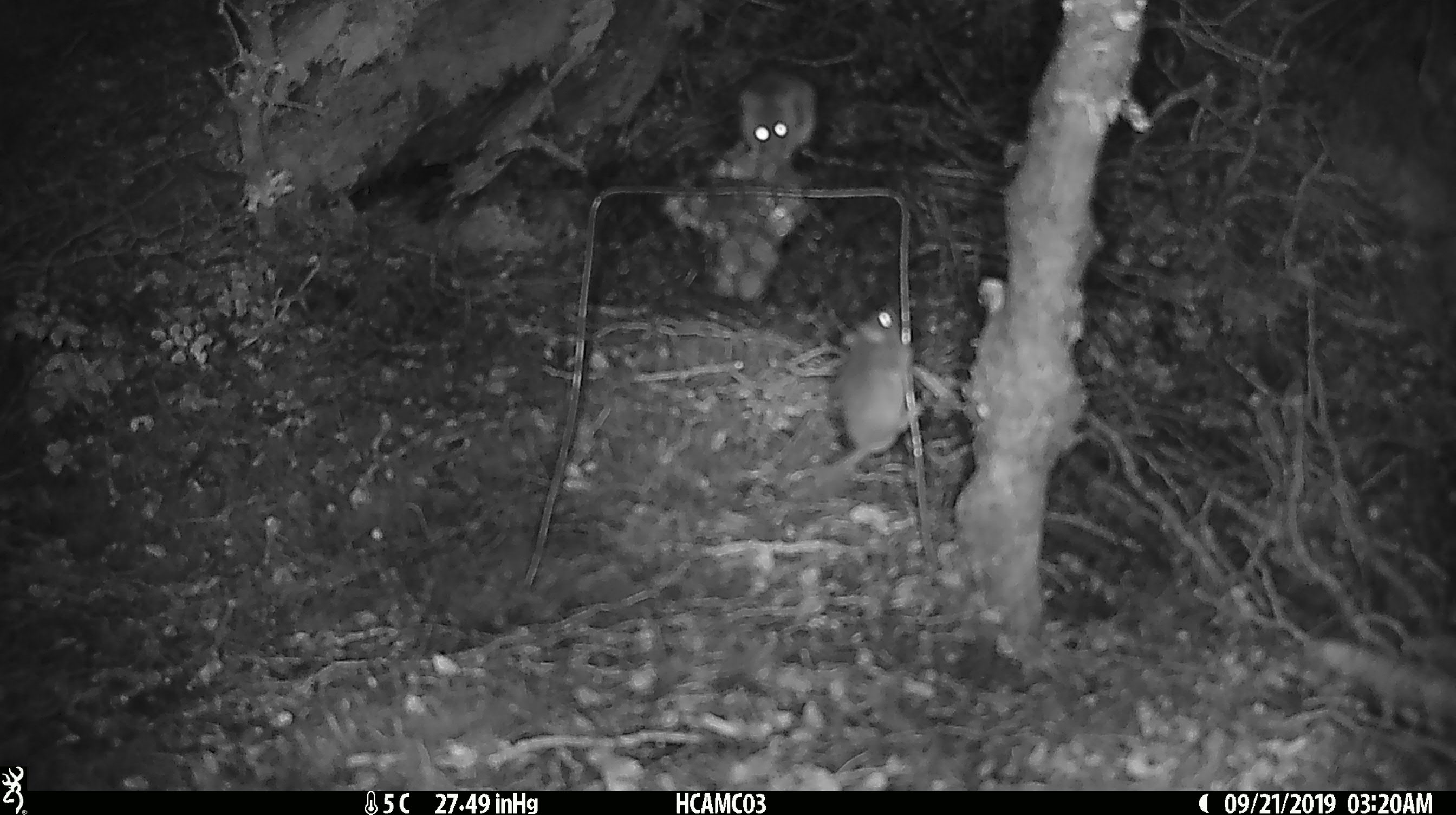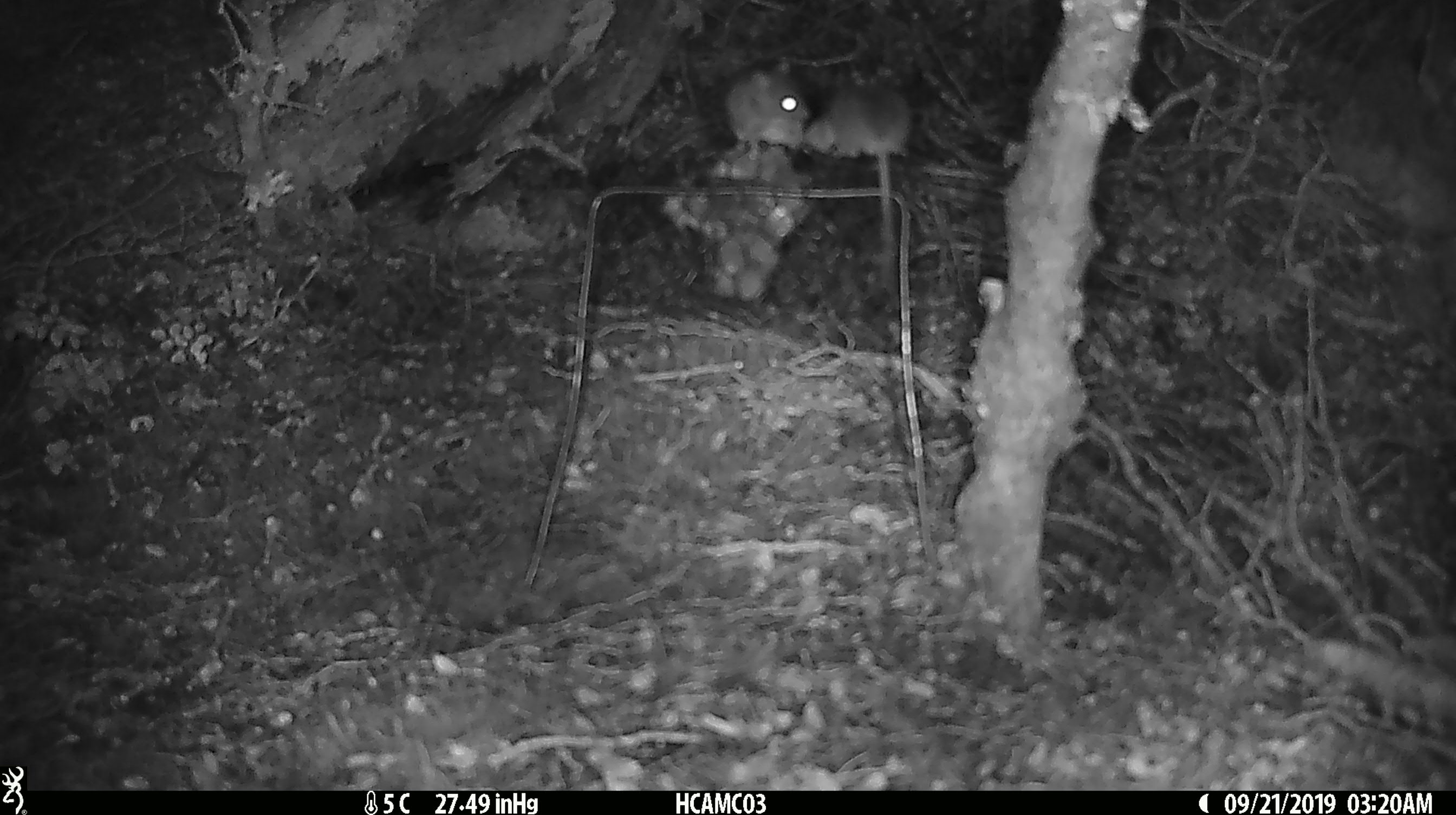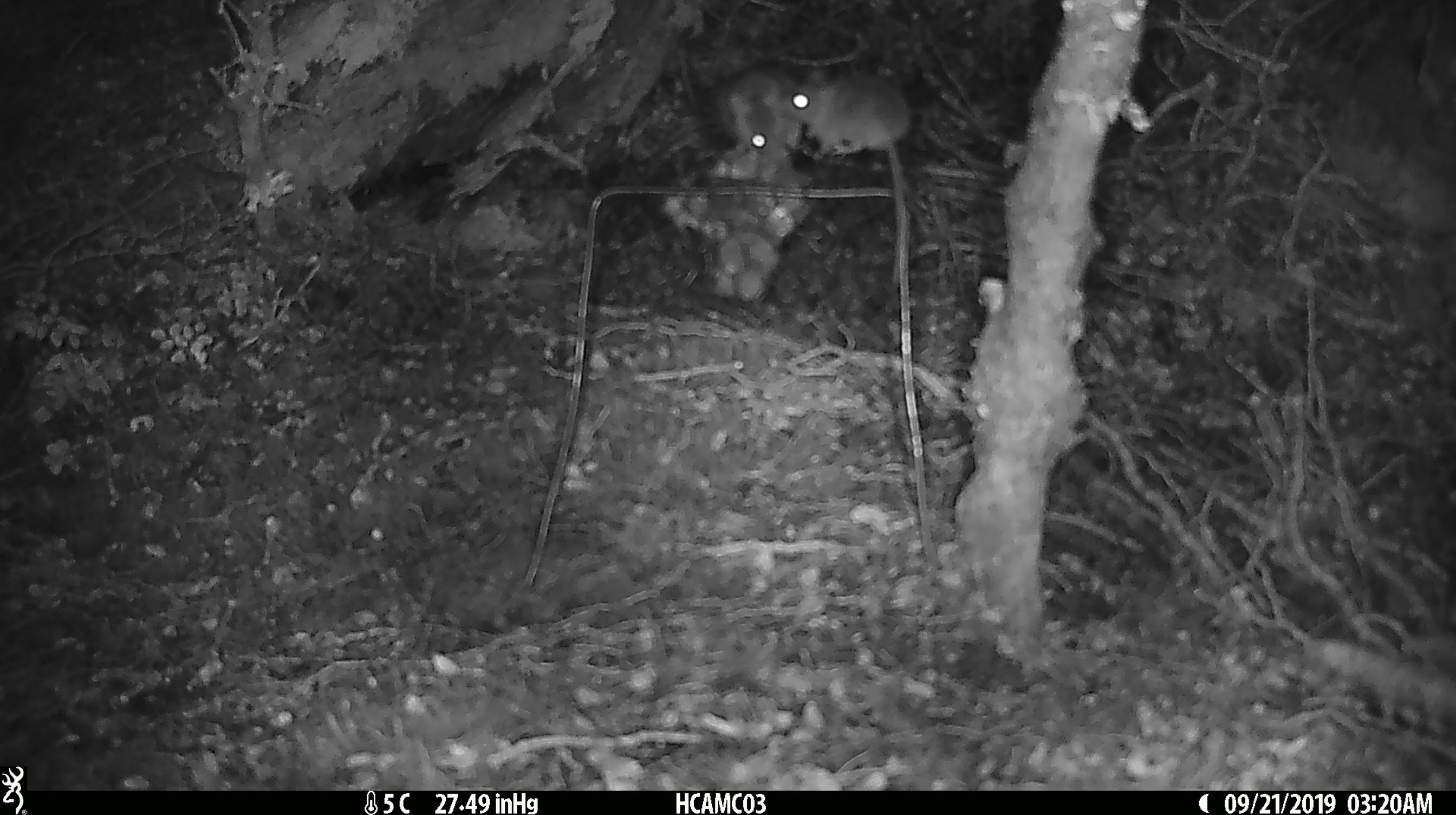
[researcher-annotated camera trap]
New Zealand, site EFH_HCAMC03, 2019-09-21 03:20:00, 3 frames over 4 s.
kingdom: Animalia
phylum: Chordata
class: Mammalia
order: Rodentia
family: Muridae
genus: Mus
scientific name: Mus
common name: mouse